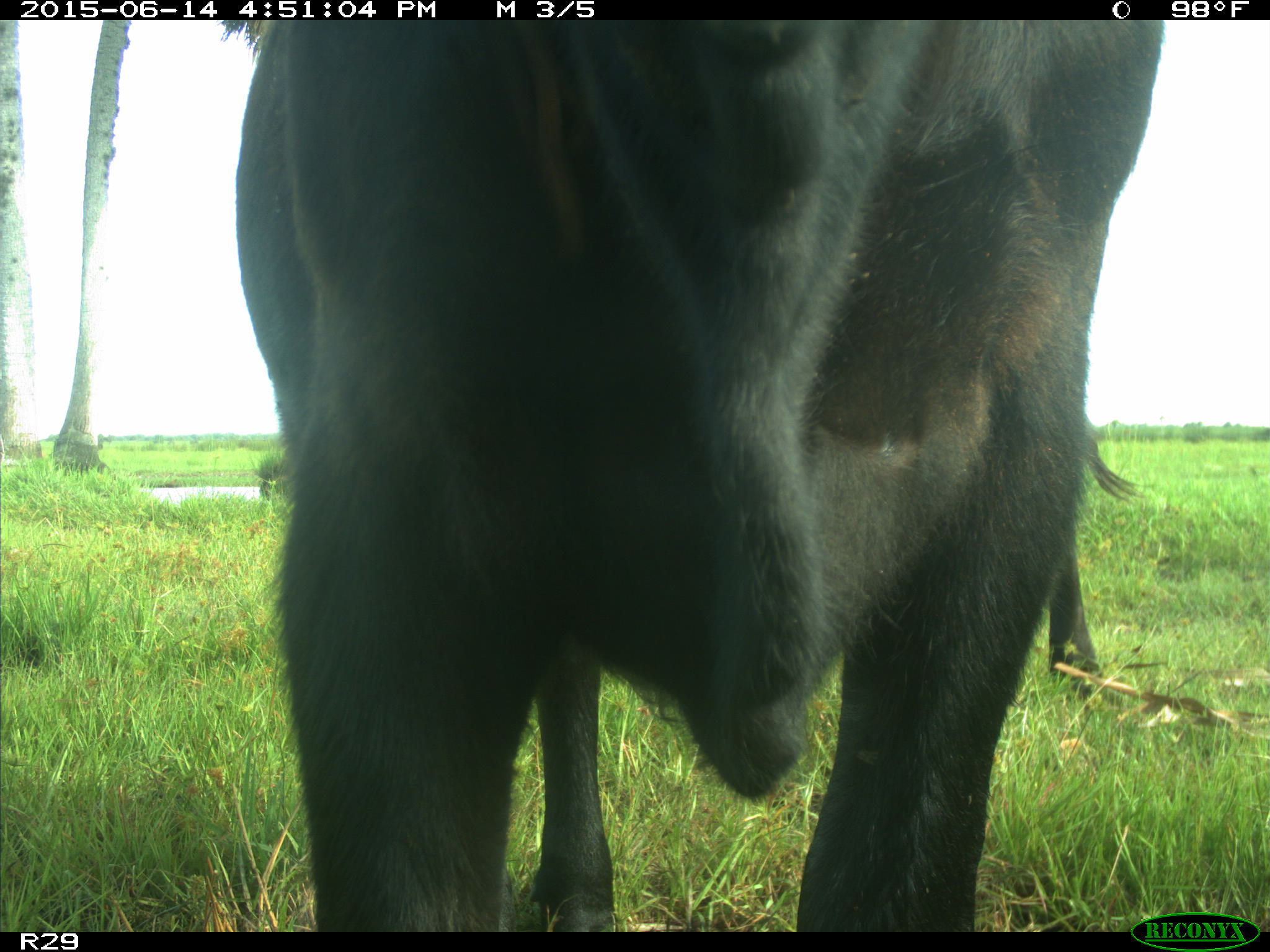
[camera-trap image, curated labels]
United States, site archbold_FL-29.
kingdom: Animalia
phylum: Chordata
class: Mammalia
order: Artiodactyla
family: Bovidae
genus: Bos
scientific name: Bos taurus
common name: domestic cow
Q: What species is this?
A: Bos taurus (domestic cow).